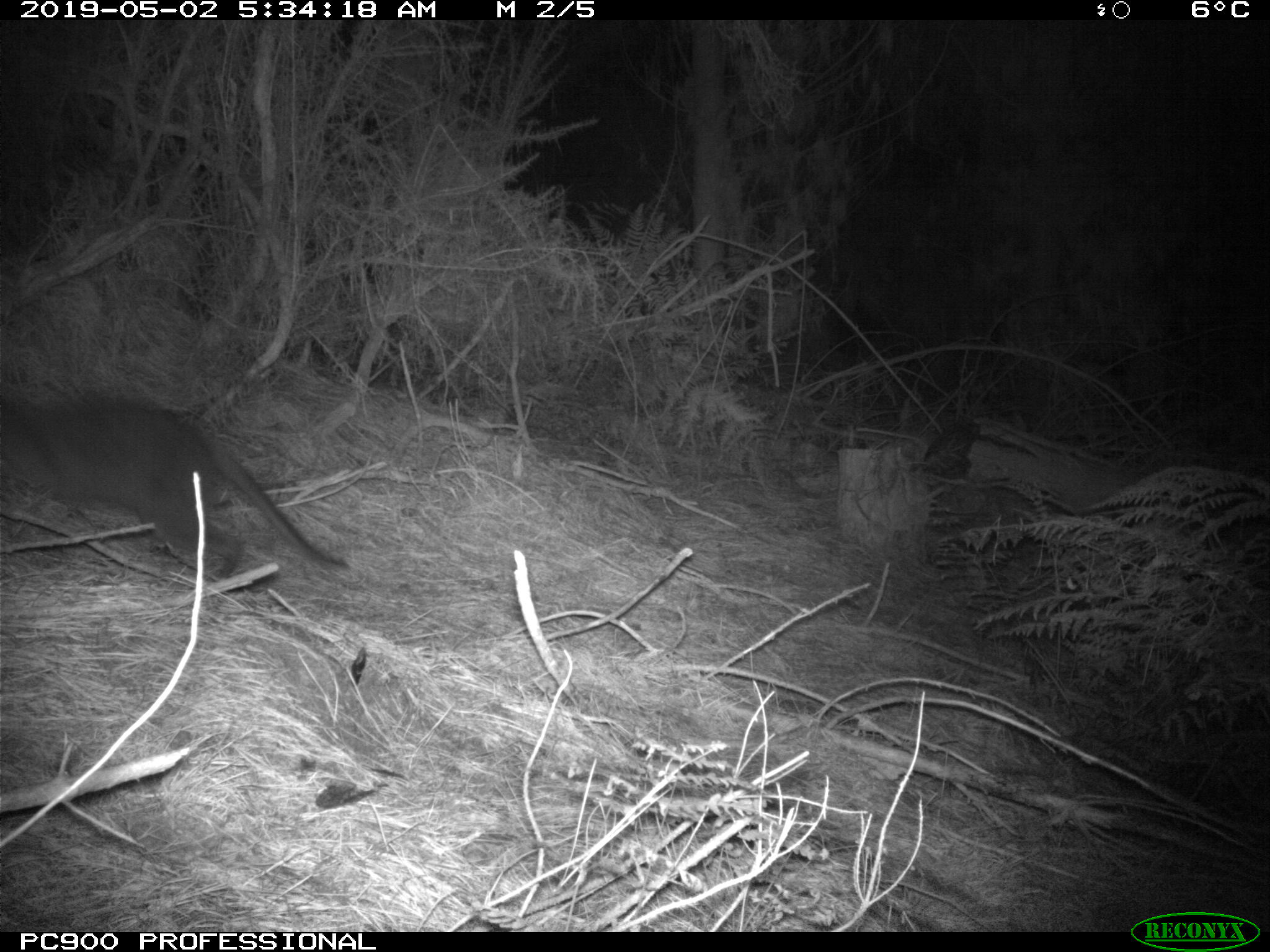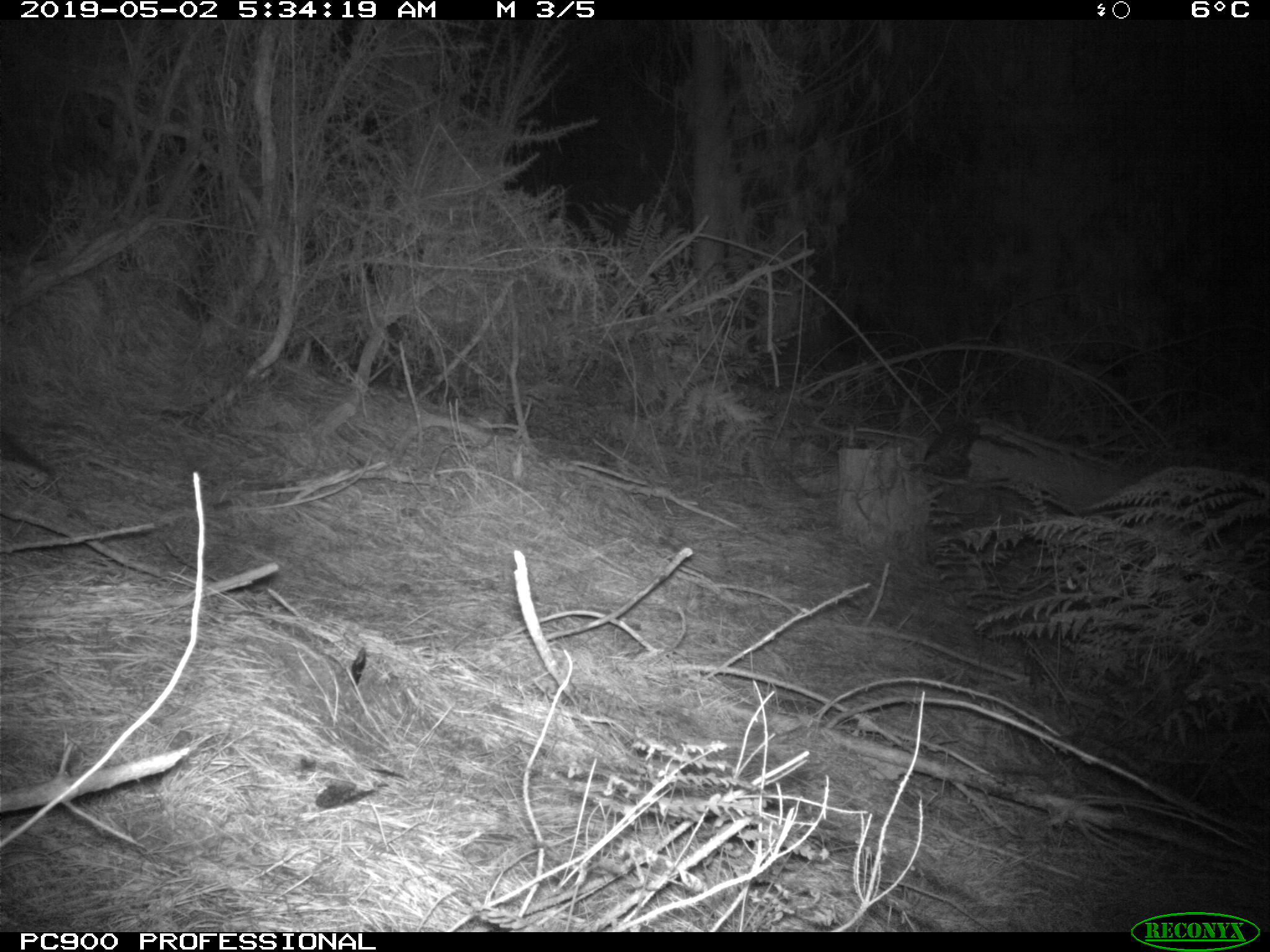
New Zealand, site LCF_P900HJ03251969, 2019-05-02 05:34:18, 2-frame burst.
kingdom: Animalia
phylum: Chordata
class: Mammalia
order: Diprotodontia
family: Macropodidae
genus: Notamacropus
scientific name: Notamacropus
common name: wallaby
Wallaby (Notamacropus).